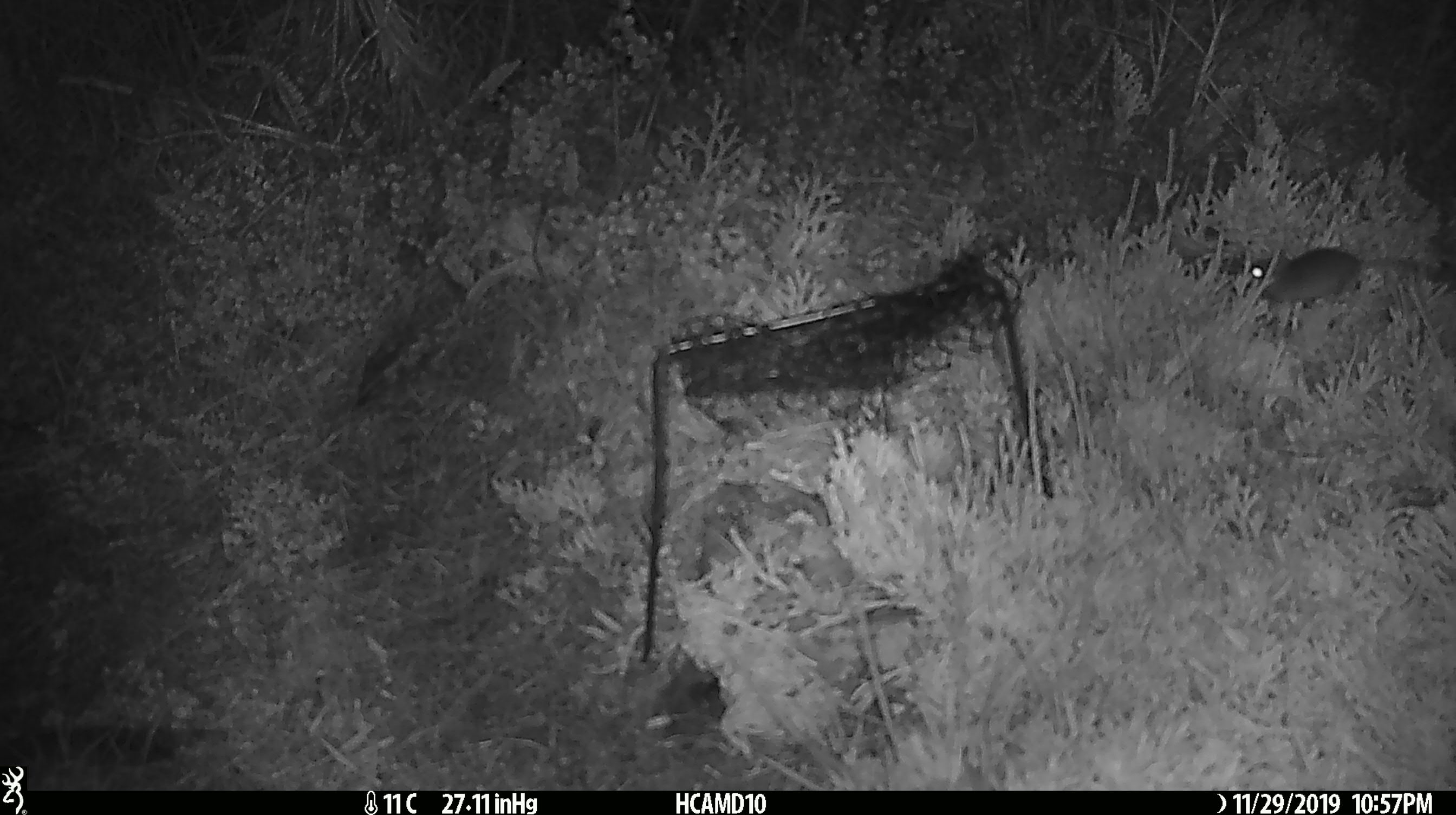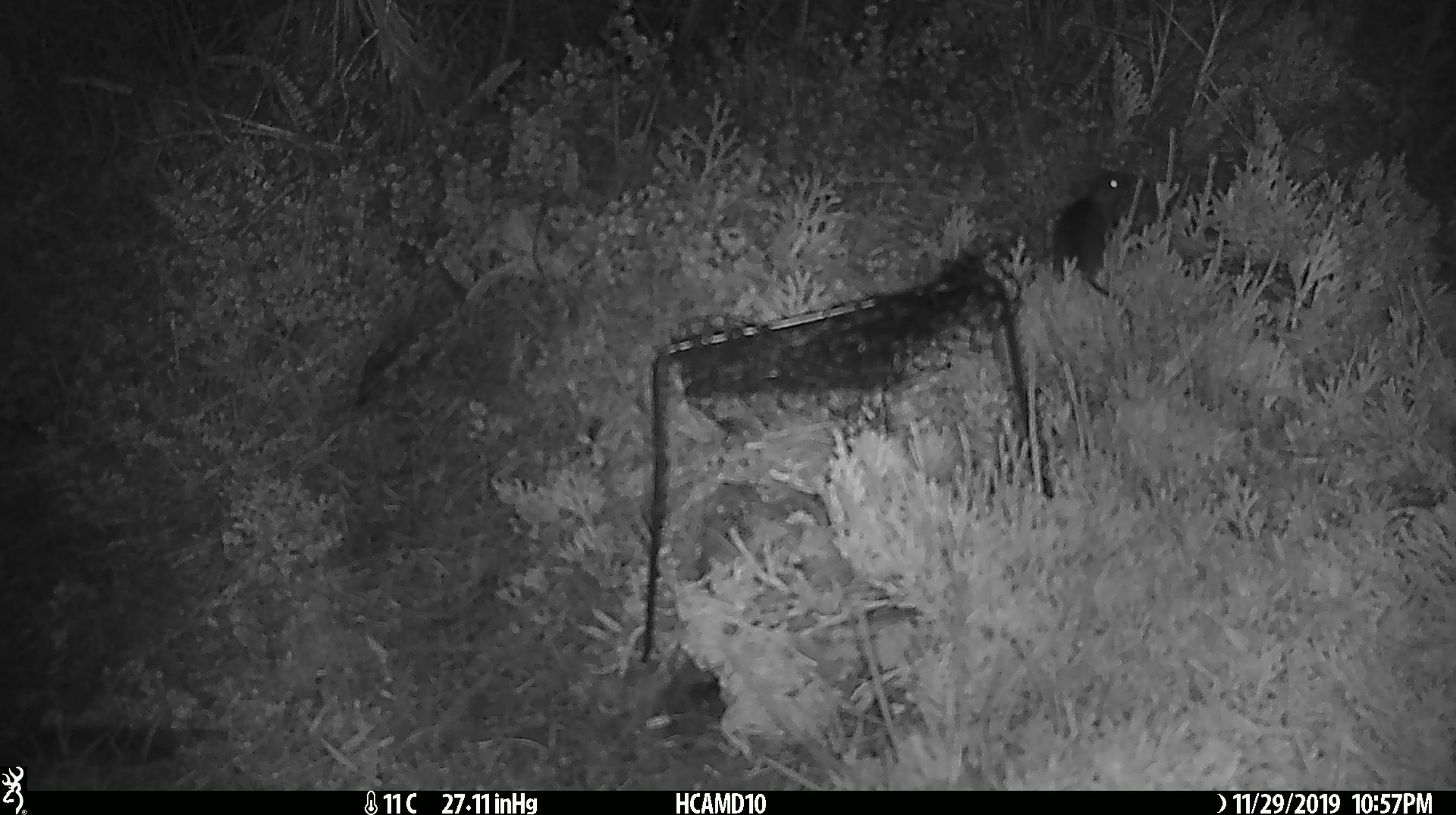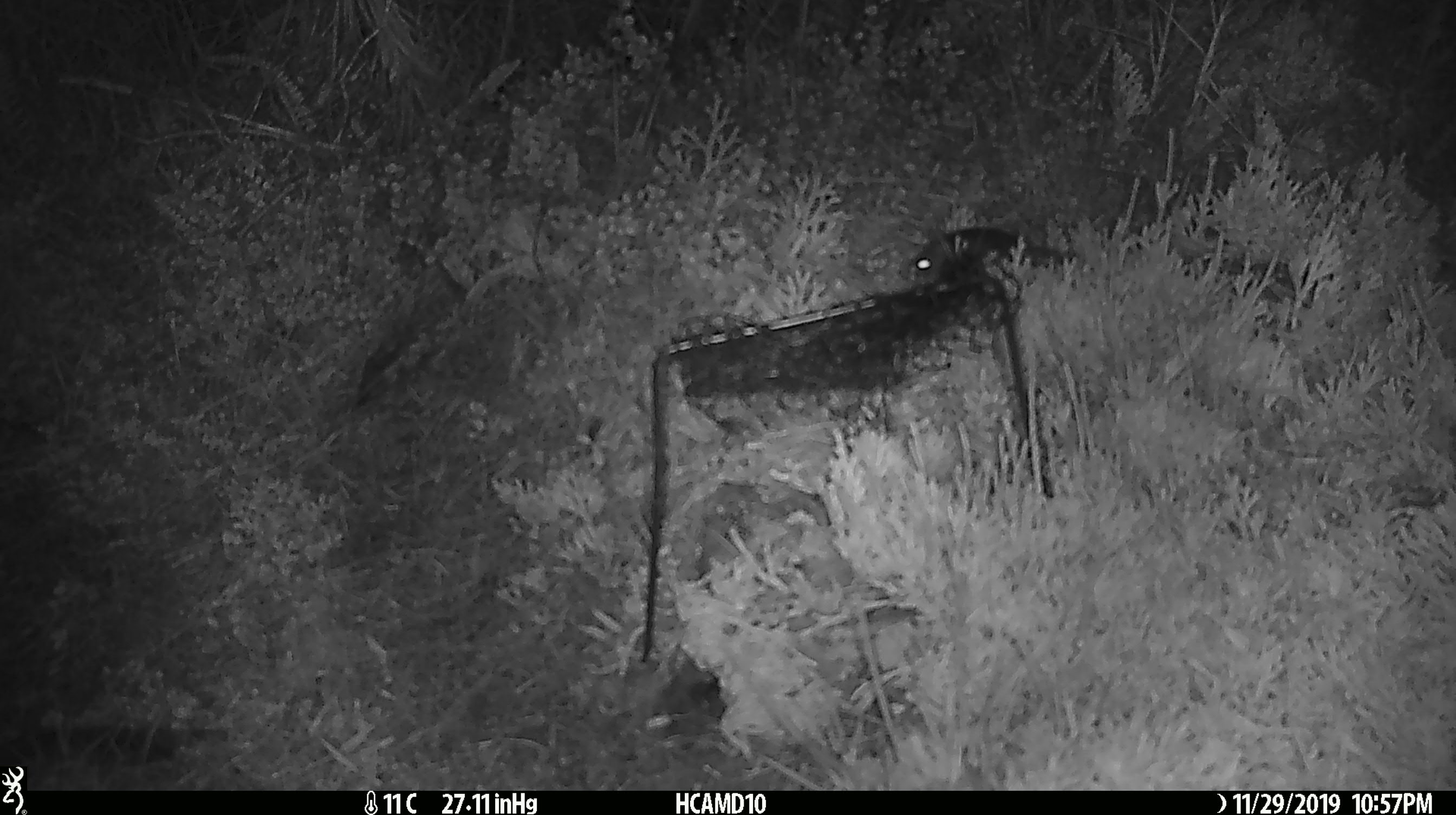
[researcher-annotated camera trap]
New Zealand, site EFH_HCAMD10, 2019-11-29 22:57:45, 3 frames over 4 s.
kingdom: Animalia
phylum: Chordata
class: Mammalia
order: Rodentia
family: Muridae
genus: Mus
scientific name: Mus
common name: mouse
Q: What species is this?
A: Mouse (Mus).